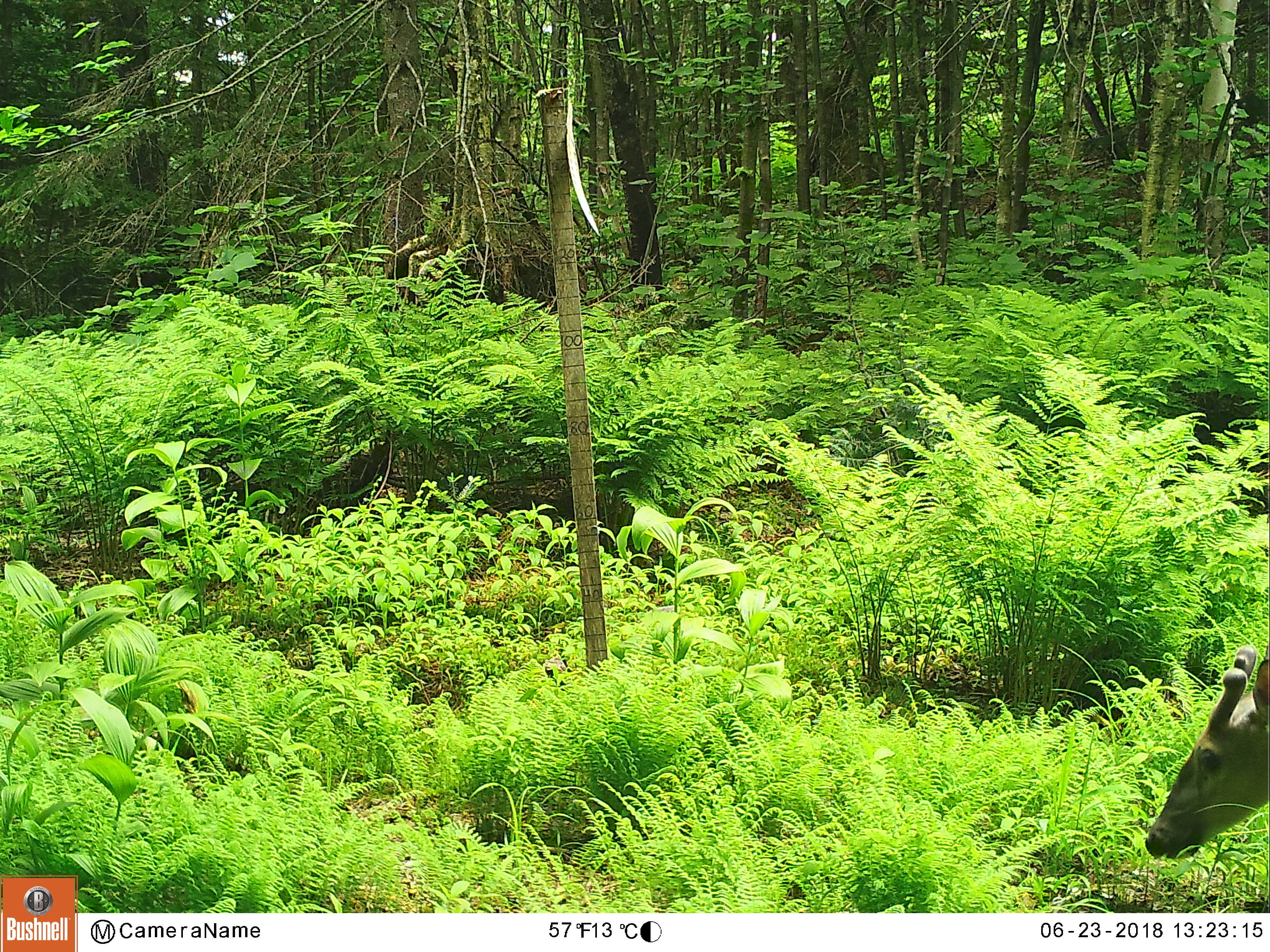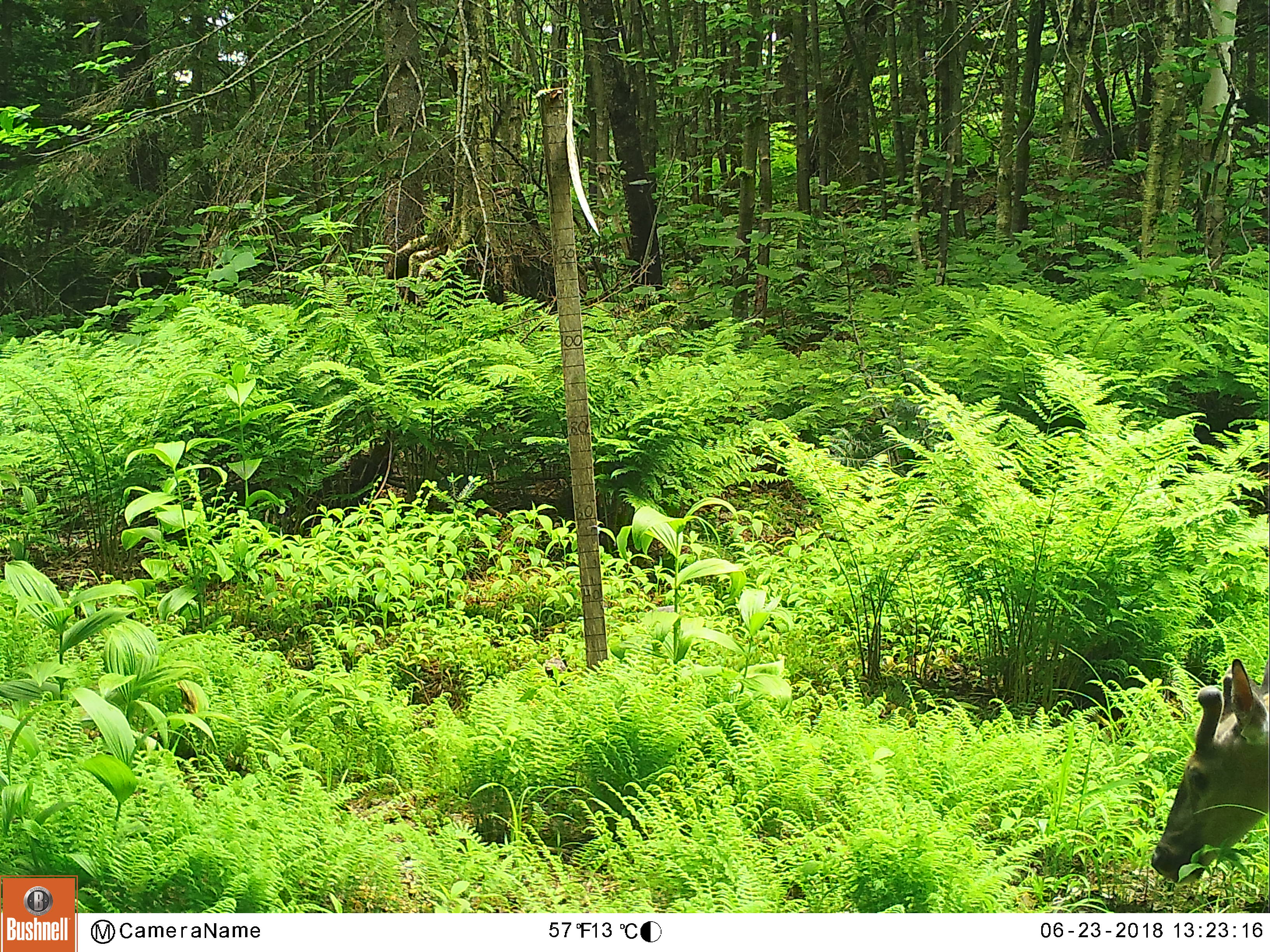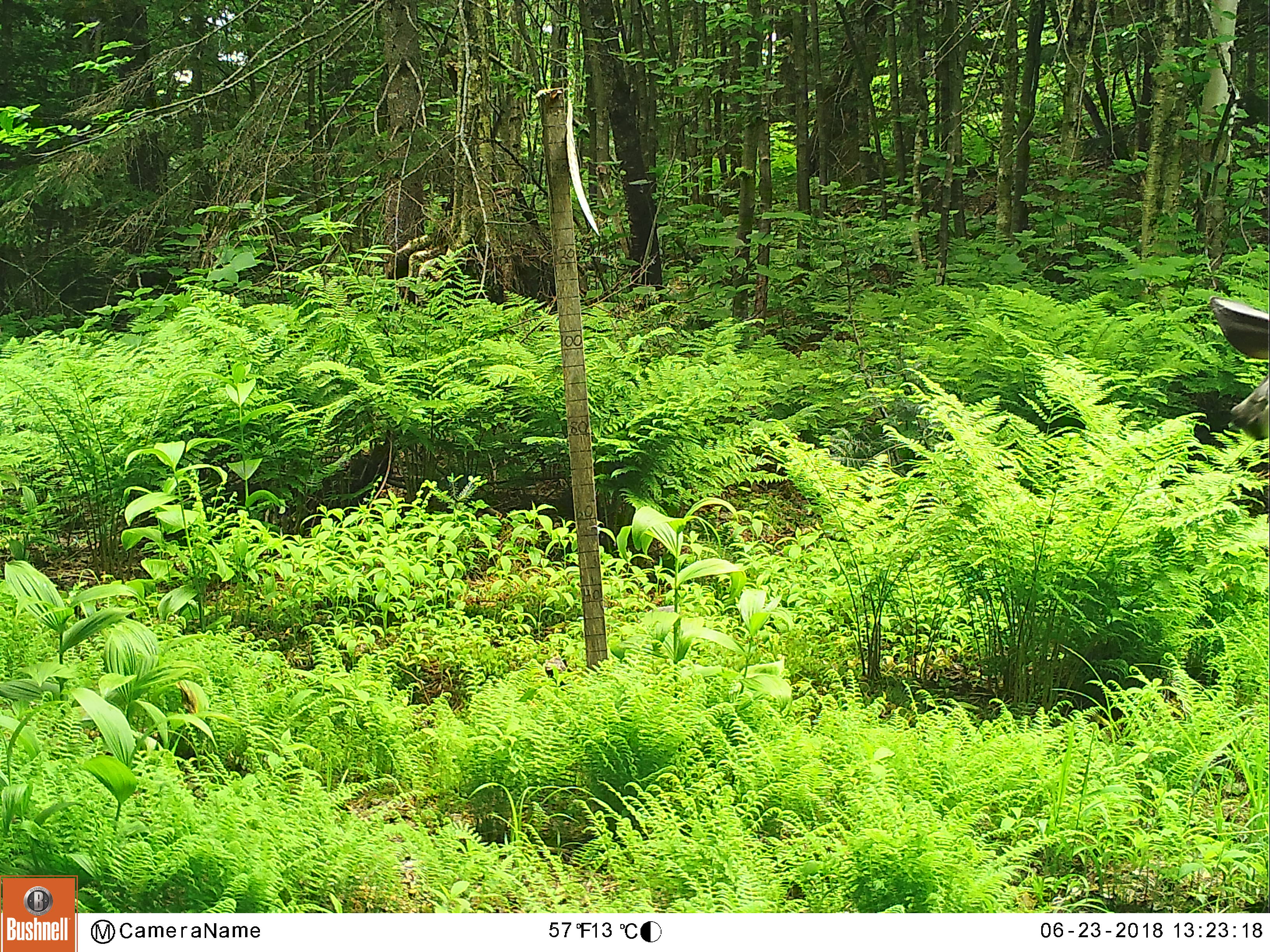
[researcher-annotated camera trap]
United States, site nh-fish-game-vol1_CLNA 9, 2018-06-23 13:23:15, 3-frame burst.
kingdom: Animalia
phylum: Chordata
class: Mammalia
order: Artiodactyla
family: Cervidae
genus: Odocoileus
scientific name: Odocoileus virginianus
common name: white-tailed deer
White-tailed deer (Odocoileus virginianus).